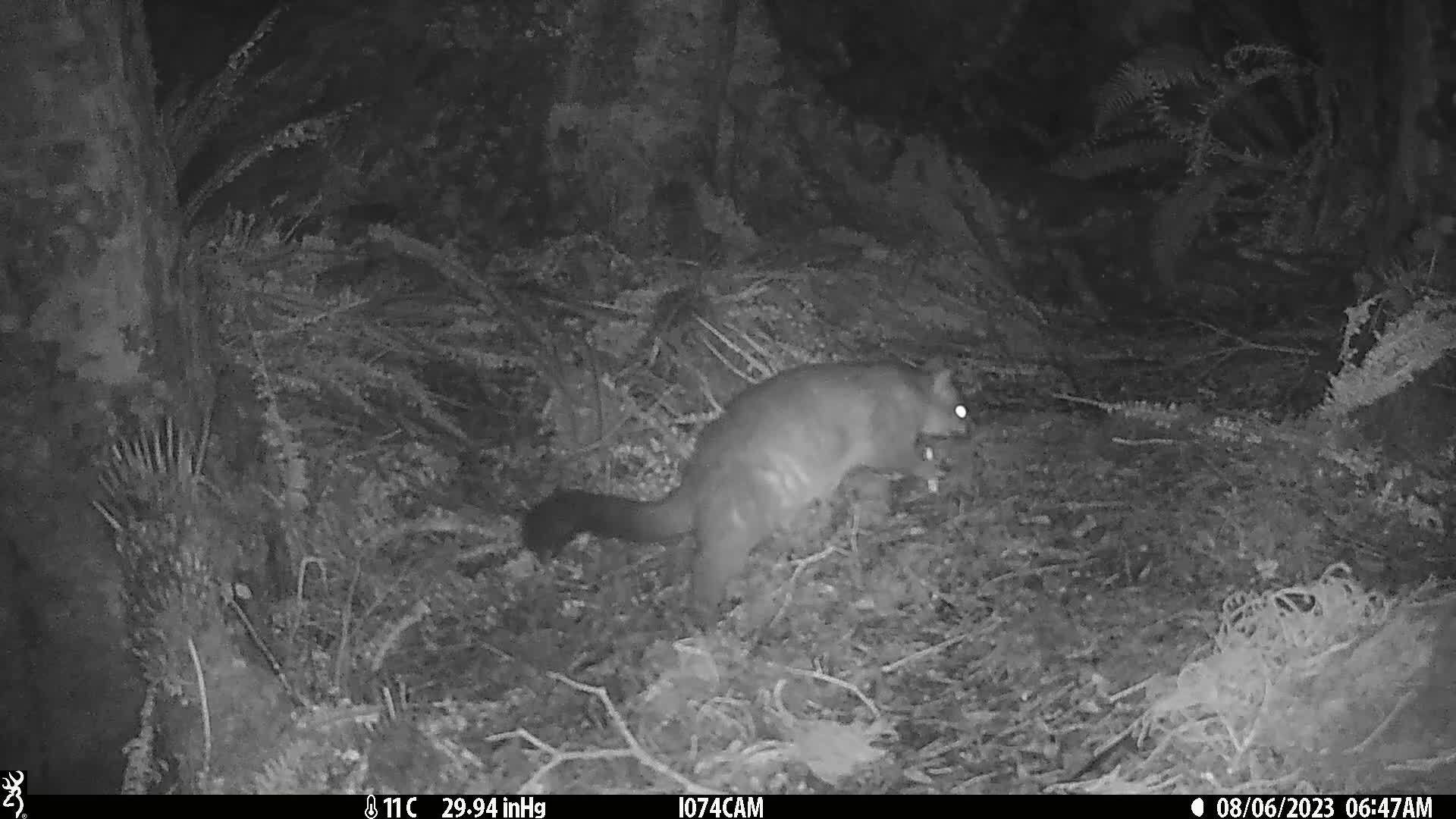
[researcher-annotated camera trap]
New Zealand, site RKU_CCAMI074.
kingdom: Animalia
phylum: Chordata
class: Mammalia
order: Diprotodontia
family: Phalangeridae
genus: Trichosurus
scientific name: Trichosurus vulpecula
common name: common brushtail possum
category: possum